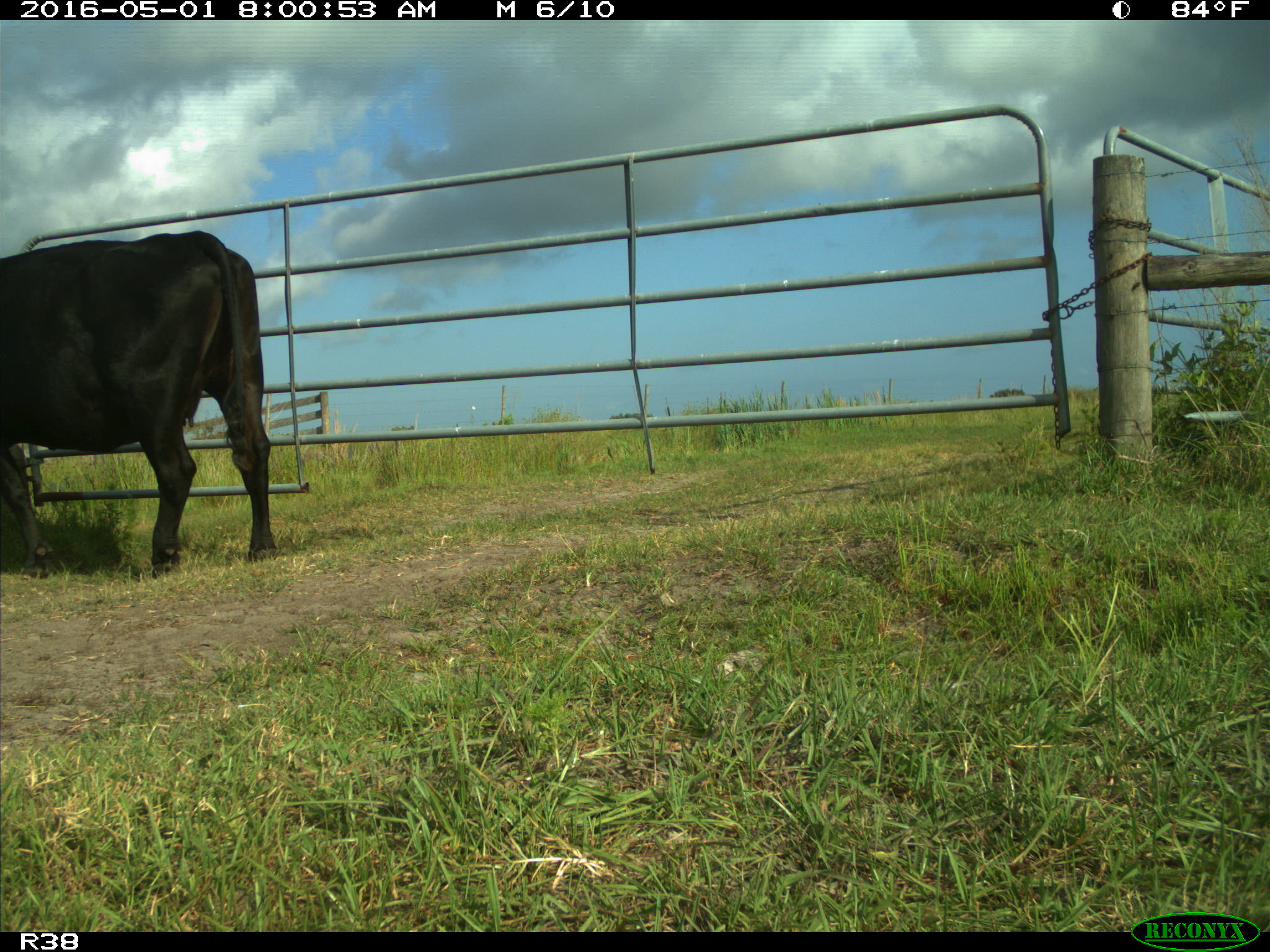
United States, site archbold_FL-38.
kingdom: Animalia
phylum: Chordata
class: Mammalia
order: Artiodactyla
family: Bovidae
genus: Bos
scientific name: Bos taurus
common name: domestic cow